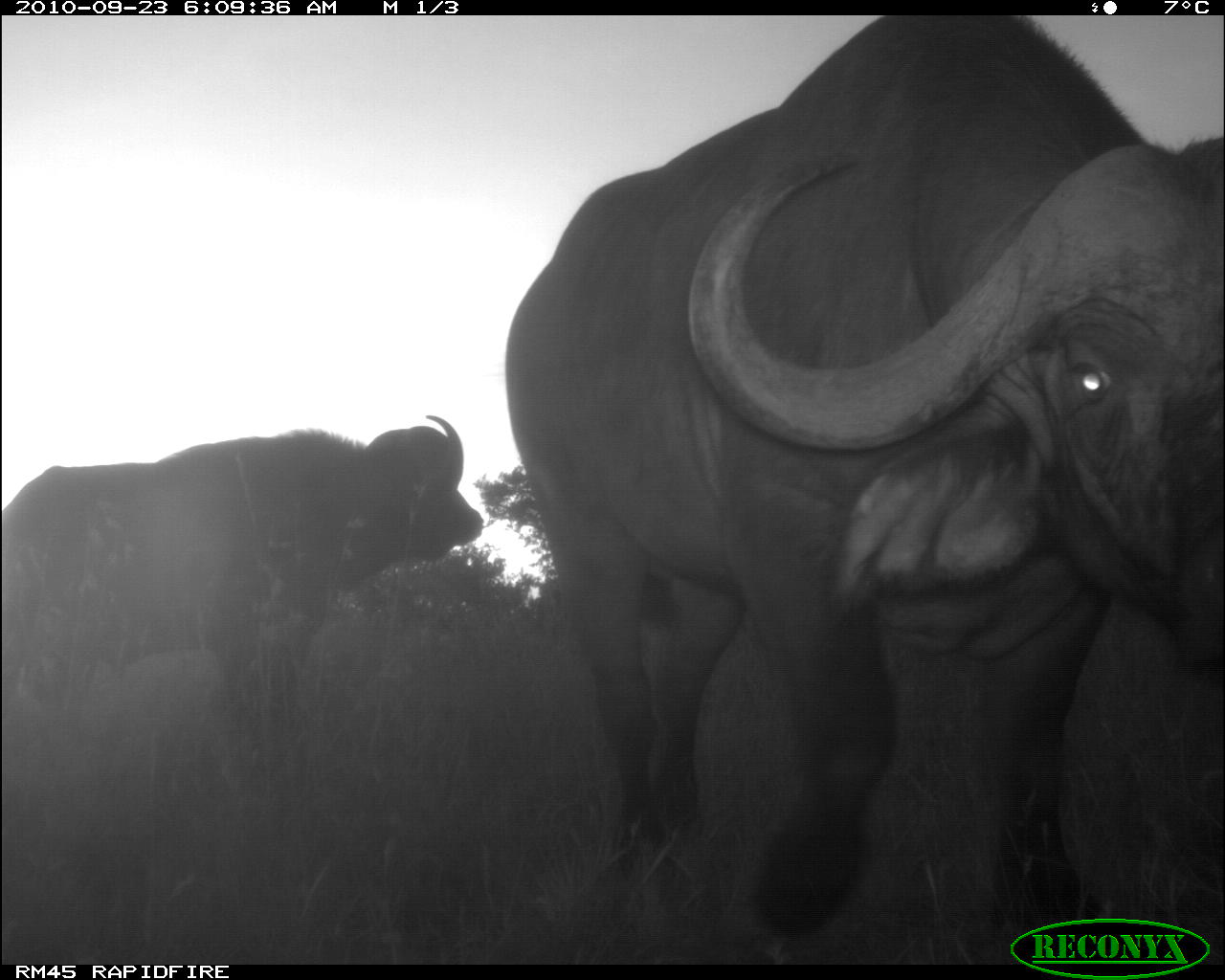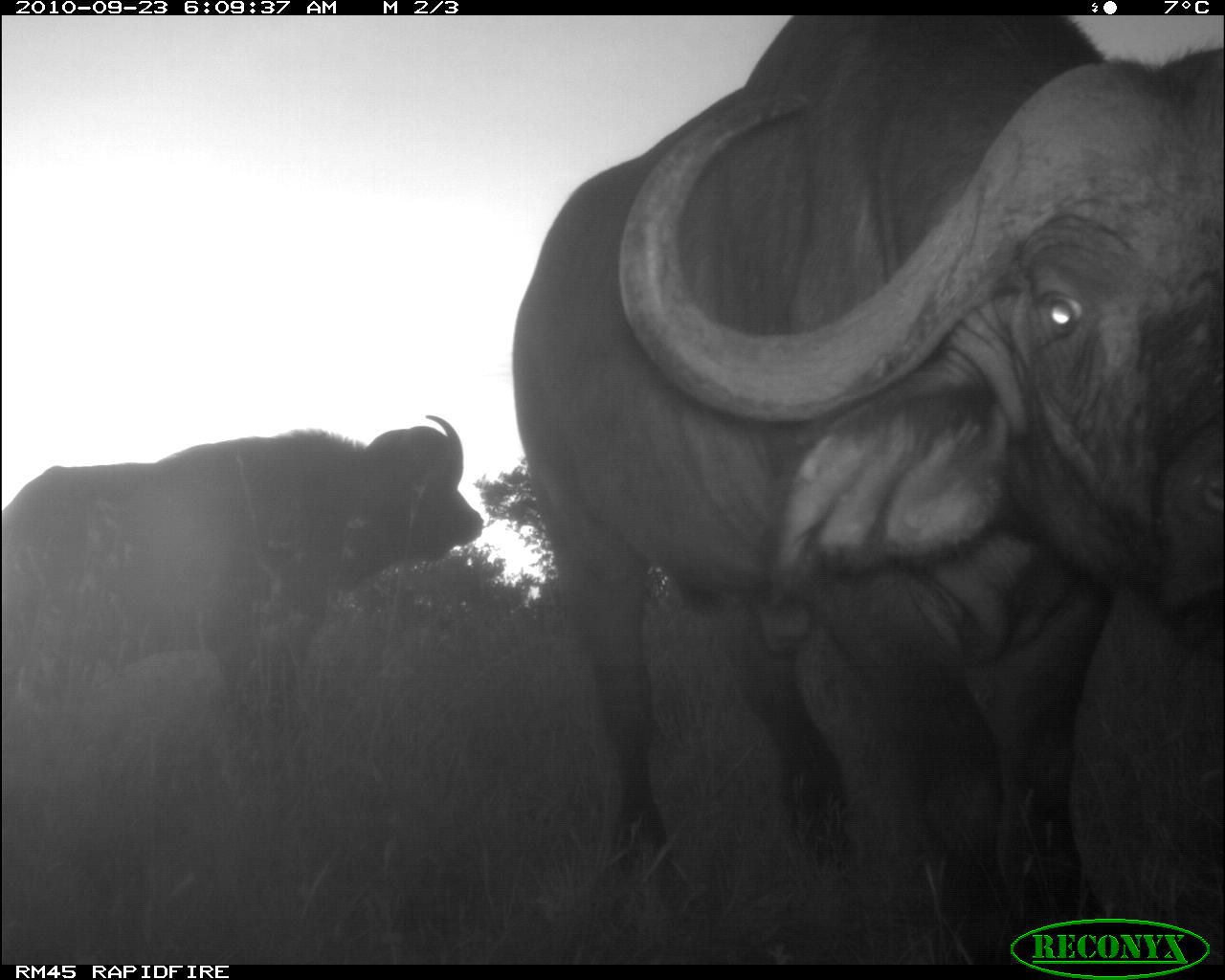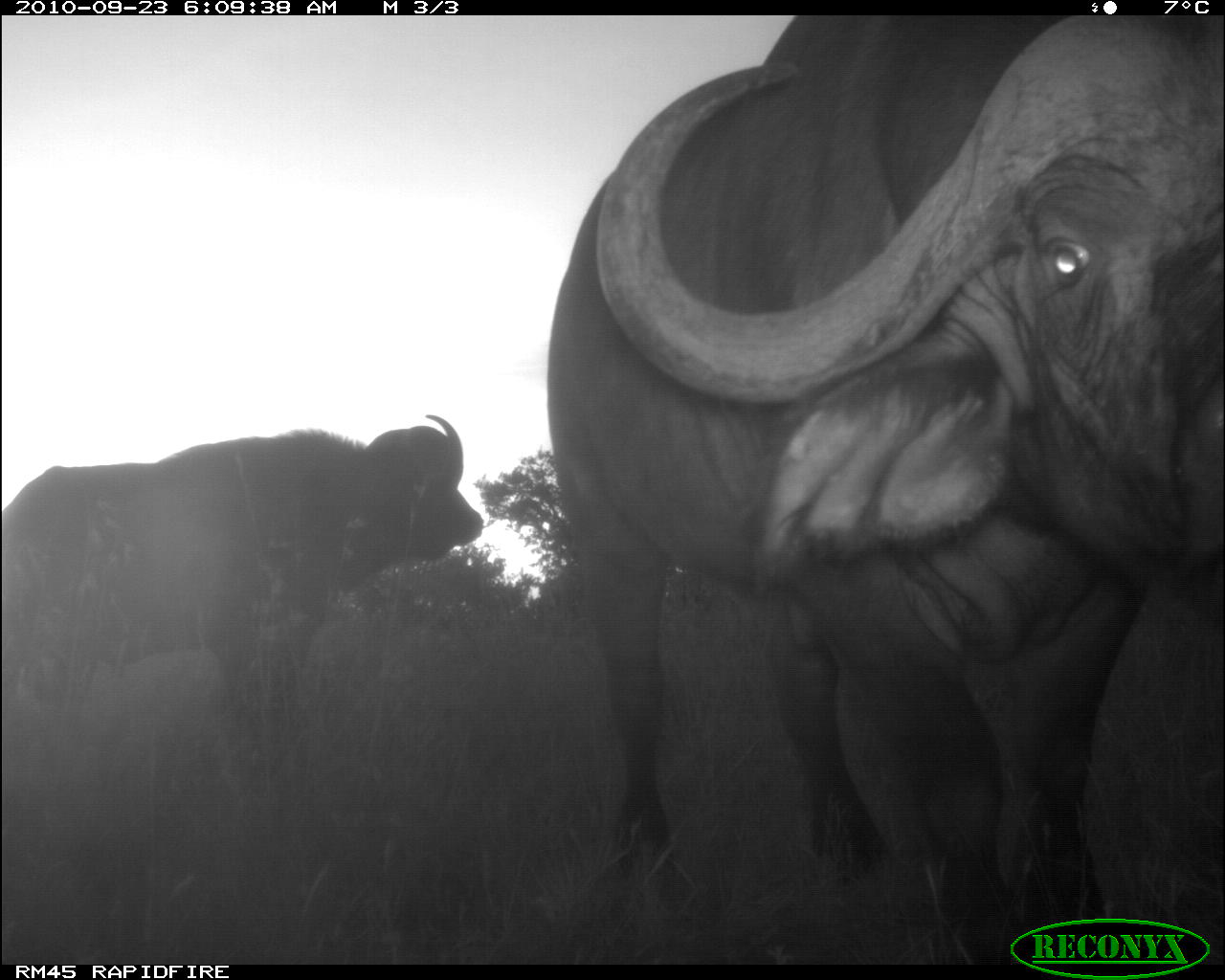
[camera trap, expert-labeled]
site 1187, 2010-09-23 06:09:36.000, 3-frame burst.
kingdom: Animalia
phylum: Chordata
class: Mammalia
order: Artiodactyla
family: Bovidae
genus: Syncerus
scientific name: Syncerus caffer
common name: african buffalo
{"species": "Syncerus caffer (african buffalo)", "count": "2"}